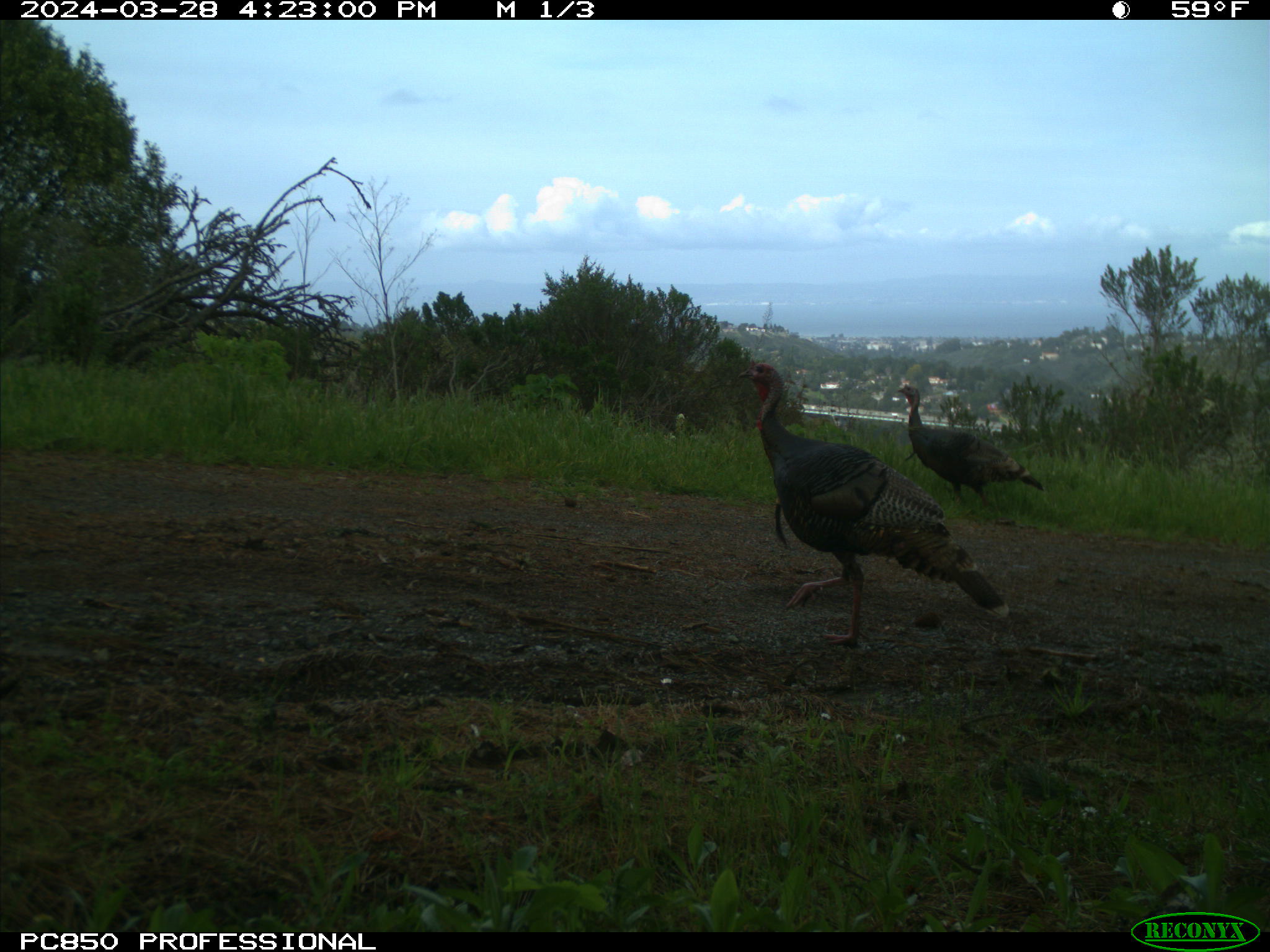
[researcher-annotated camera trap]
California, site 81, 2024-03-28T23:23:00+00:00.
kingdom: Animalia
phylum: Chordata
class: Aves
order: Galliformes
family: Phasianidae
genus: Meleagris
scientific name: Meleagris gallopavo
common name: turkey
Turkey (Meleagris gallopavo).